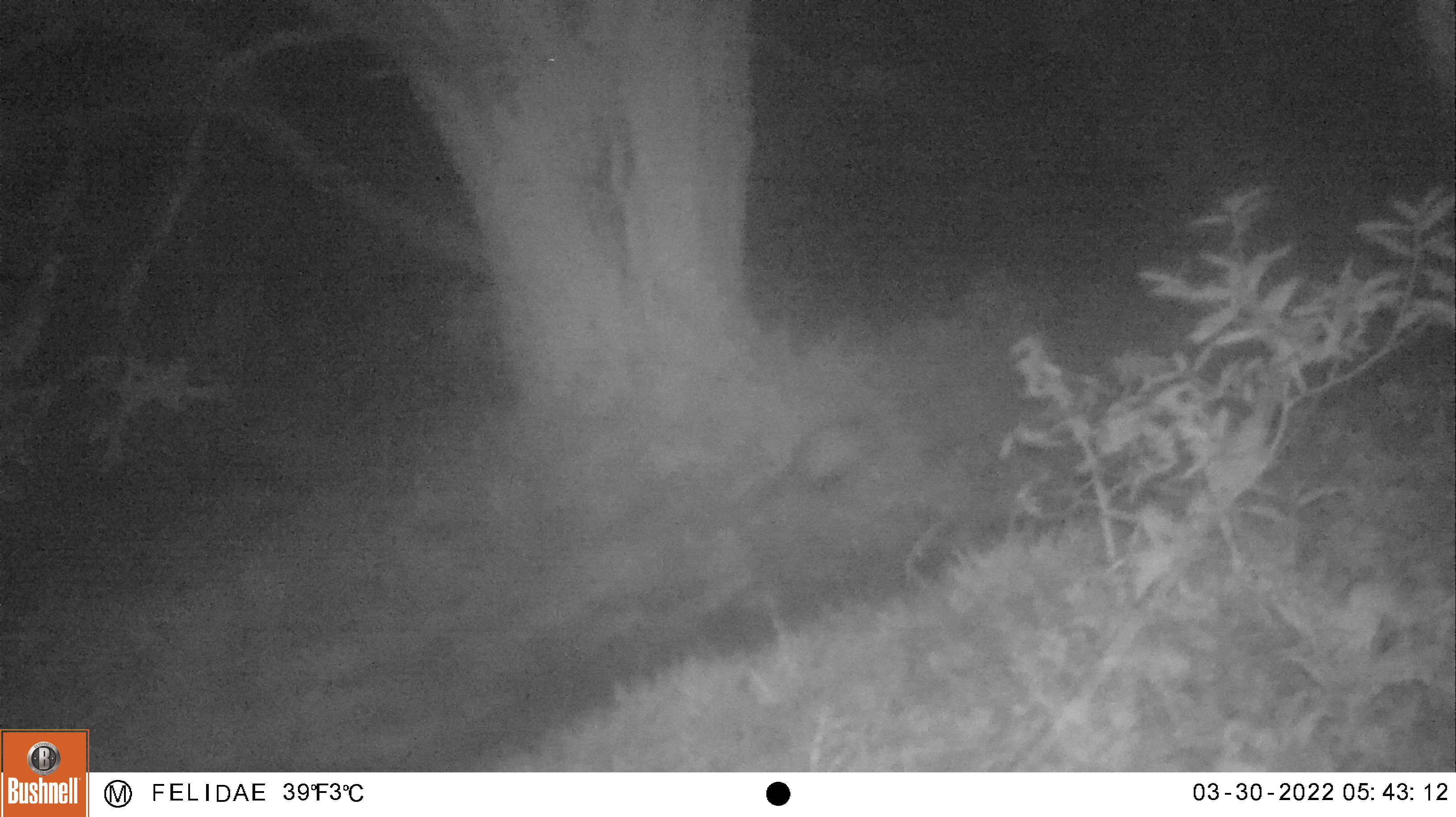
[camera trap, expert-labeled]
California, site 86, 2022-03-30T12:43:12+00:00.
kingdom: Animalia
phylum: Chordata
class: Mammalia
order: Didelphimorphia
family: Didelphidae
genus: Didelphis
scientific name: Didelphis virginiana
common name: virginia opossum